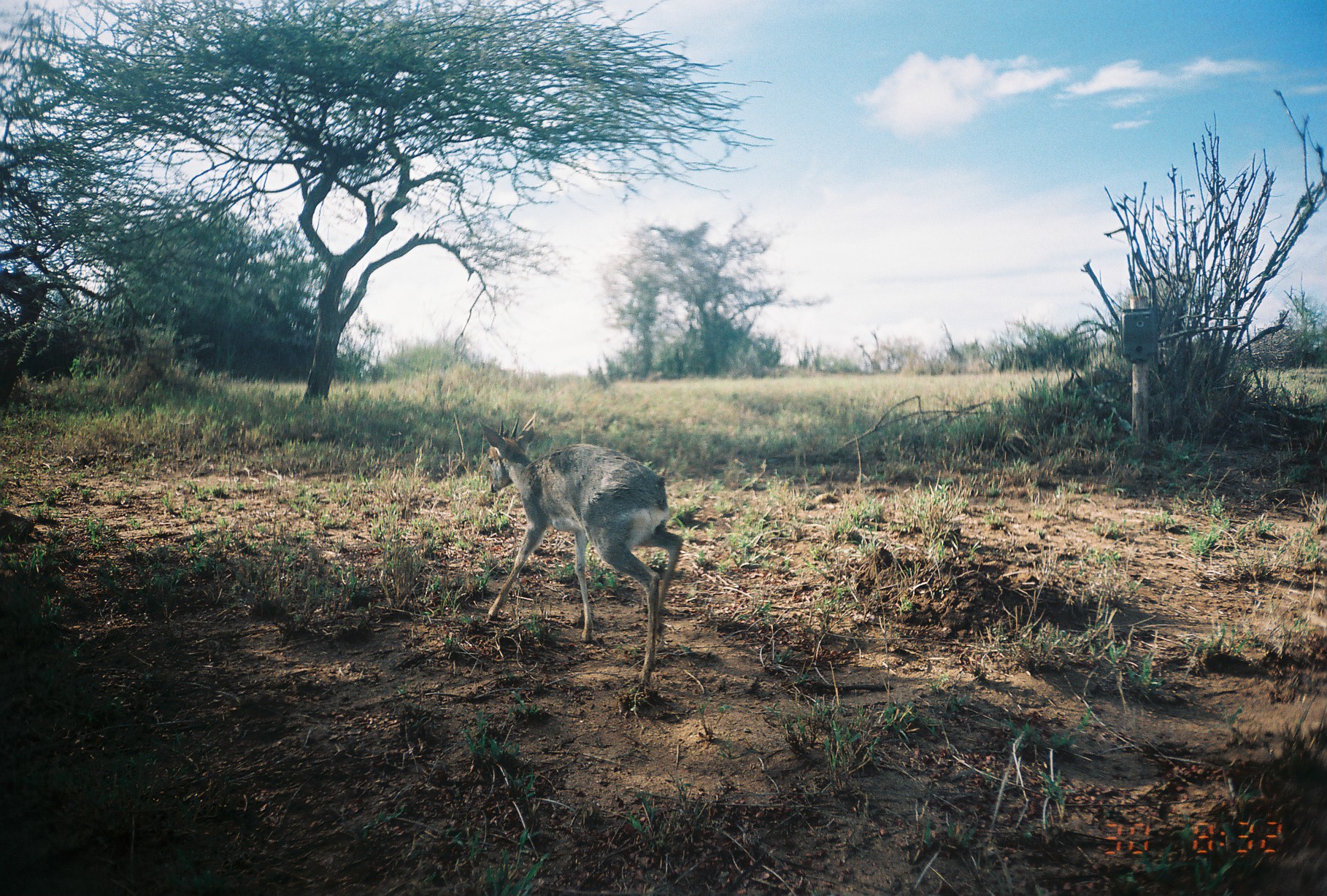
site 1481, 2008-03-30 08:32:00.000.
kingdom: Animalia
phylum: Chordata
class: Mammalia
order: Artiodactyla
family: Bovidae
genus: Madoqua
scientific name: Madoqua guentheri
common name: günther's dik-dik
Madoqua guentheri (günther's dik-dik), count 1.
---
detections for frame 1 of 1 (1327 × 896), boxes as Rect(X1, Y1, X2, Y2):
madoqua guentheri: Rect(478, 411, 684, 688)